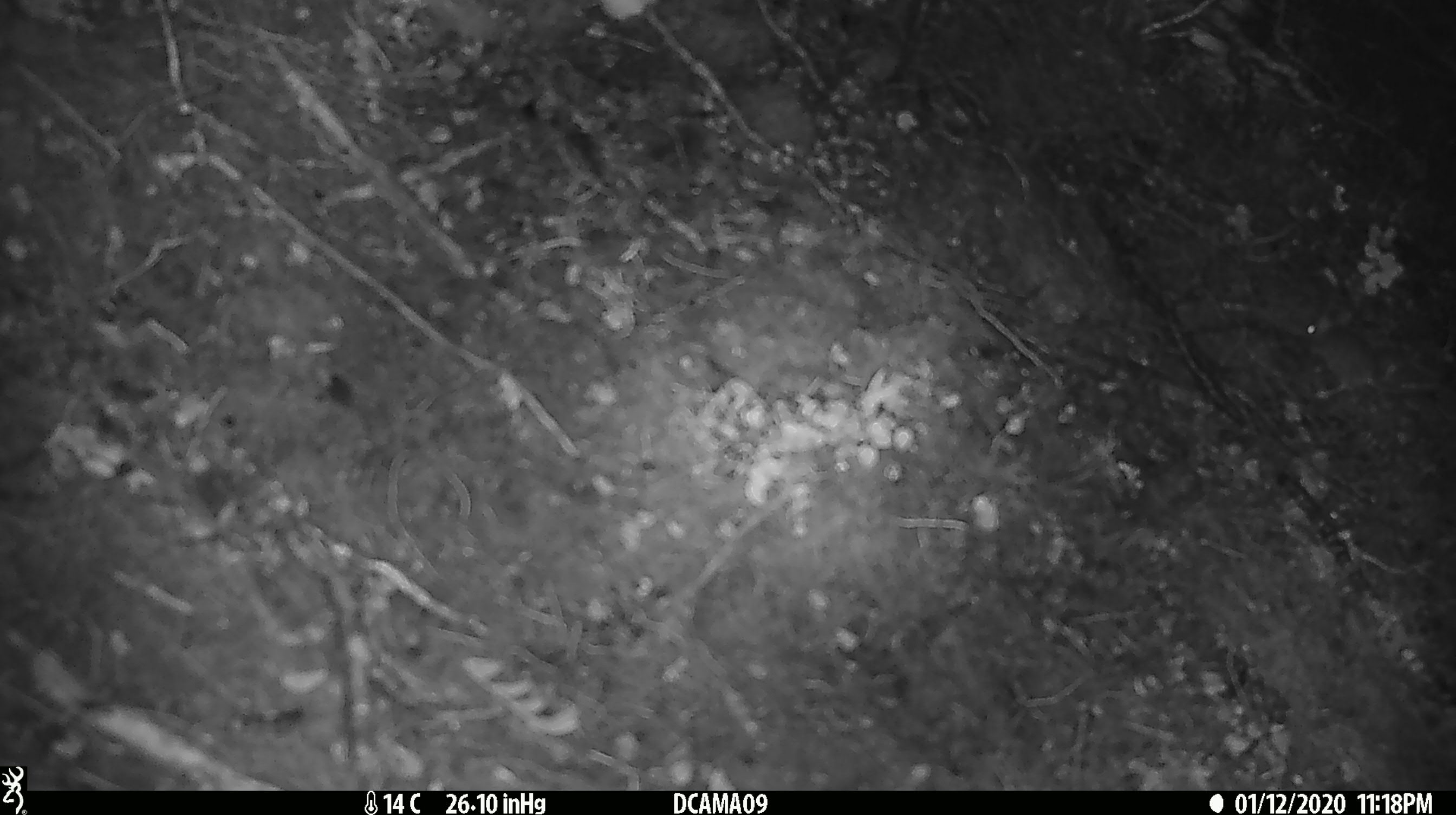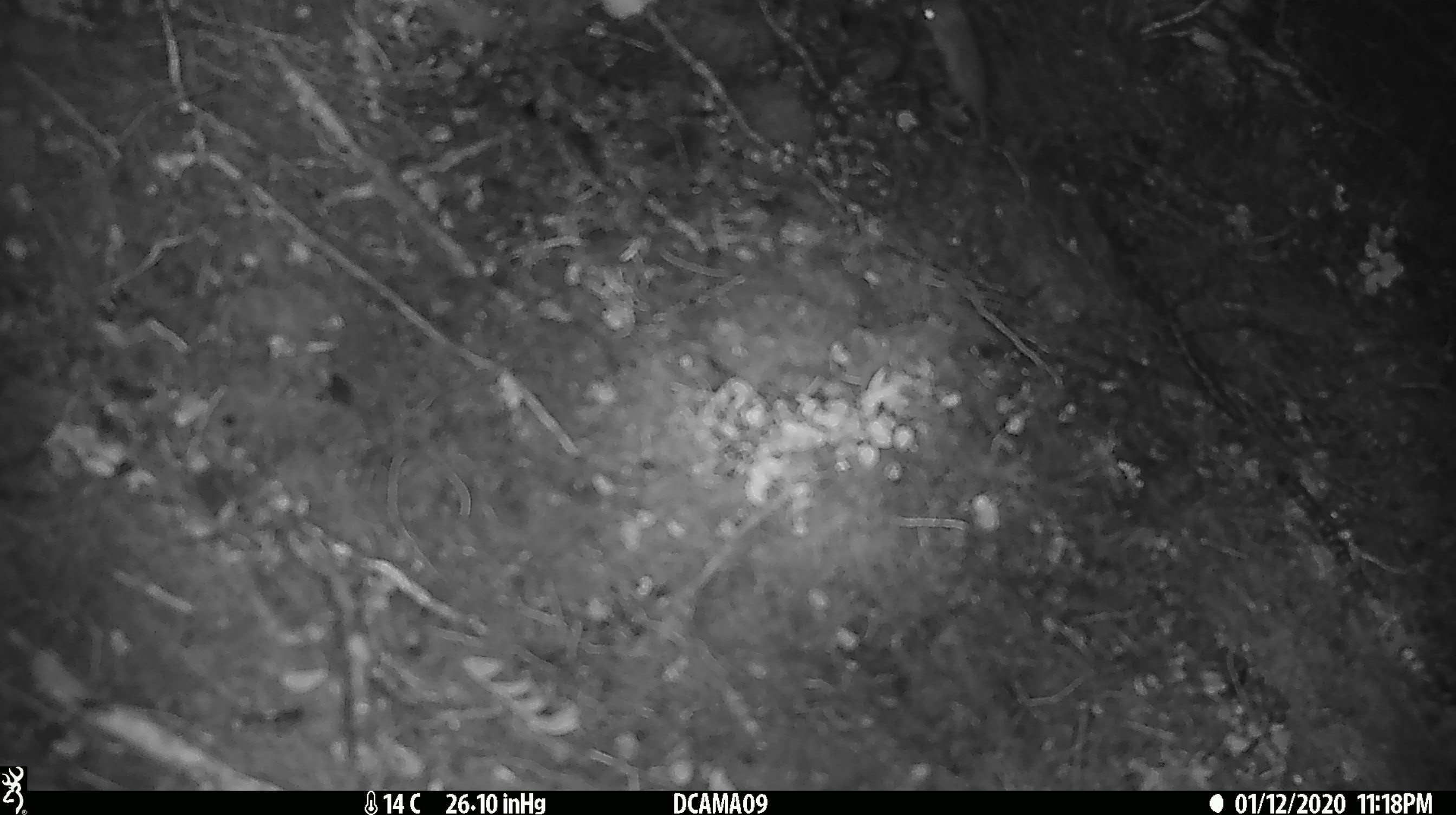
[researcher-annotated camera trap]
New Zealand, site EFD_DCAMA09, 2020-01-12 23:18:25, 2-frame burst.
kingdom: Animalia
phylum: Chordata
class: Mammalia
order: Rodentia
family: Muridae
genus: Mus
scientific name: Mus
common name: mouse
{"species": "mouse (Mus)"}